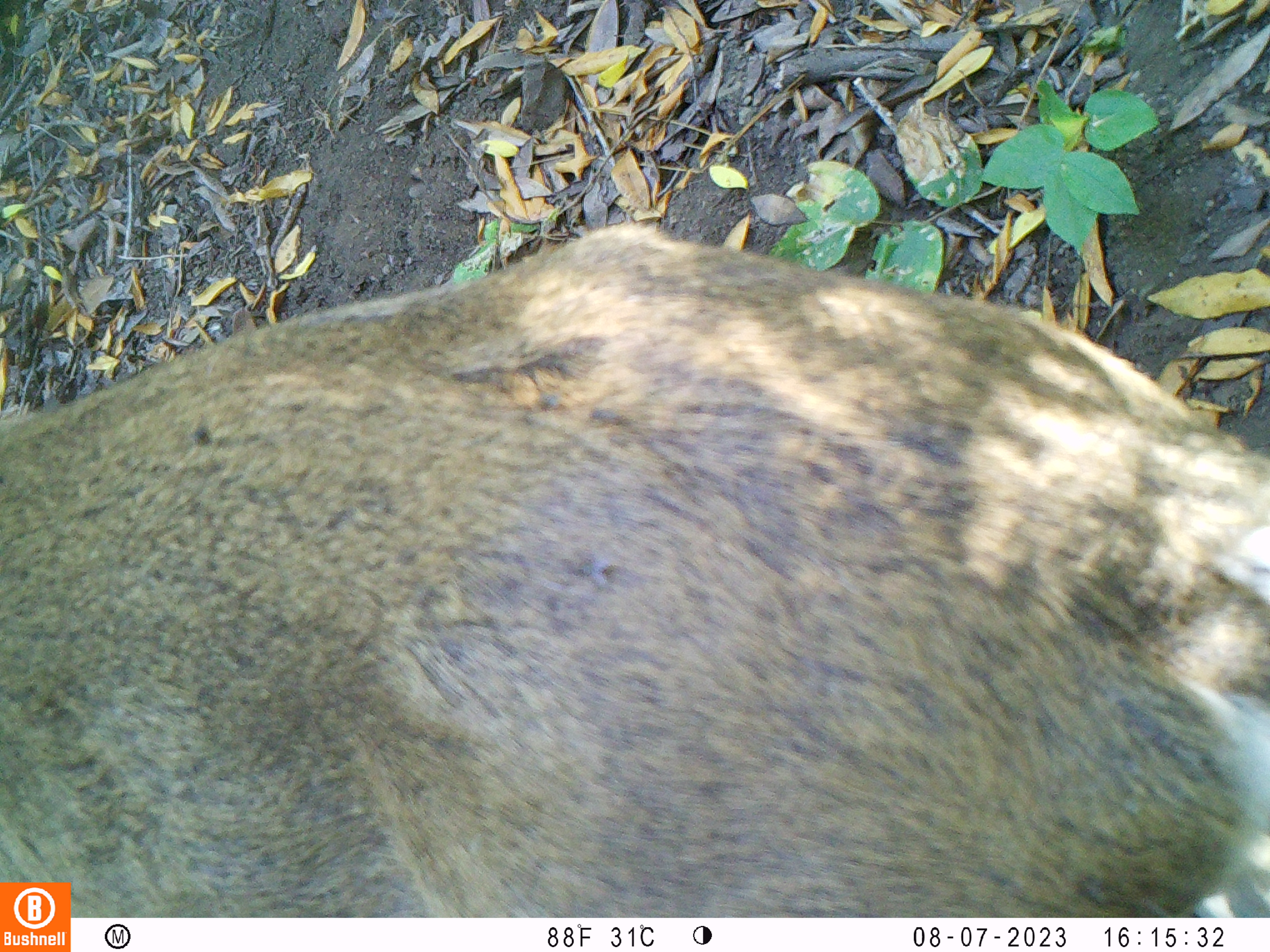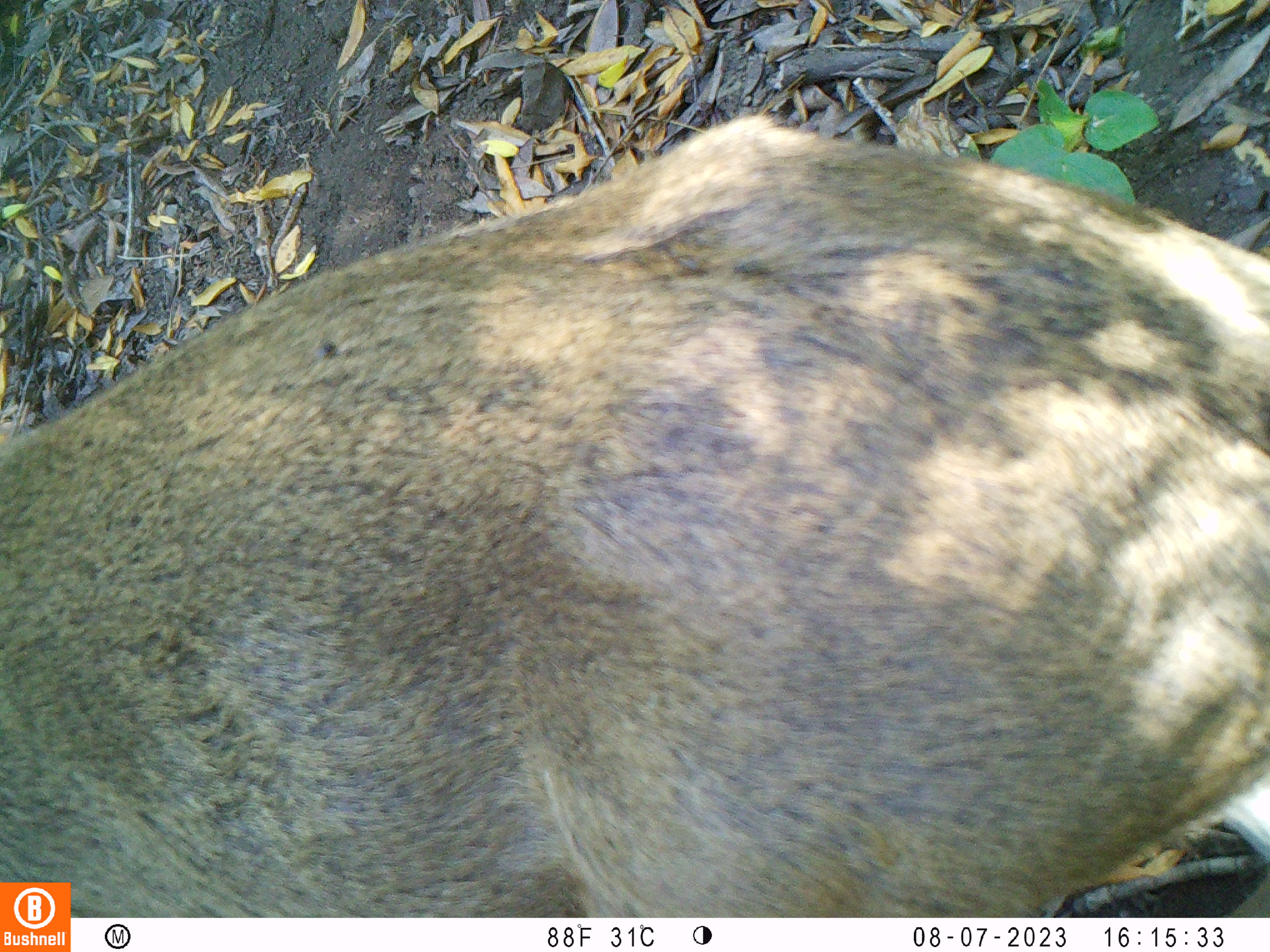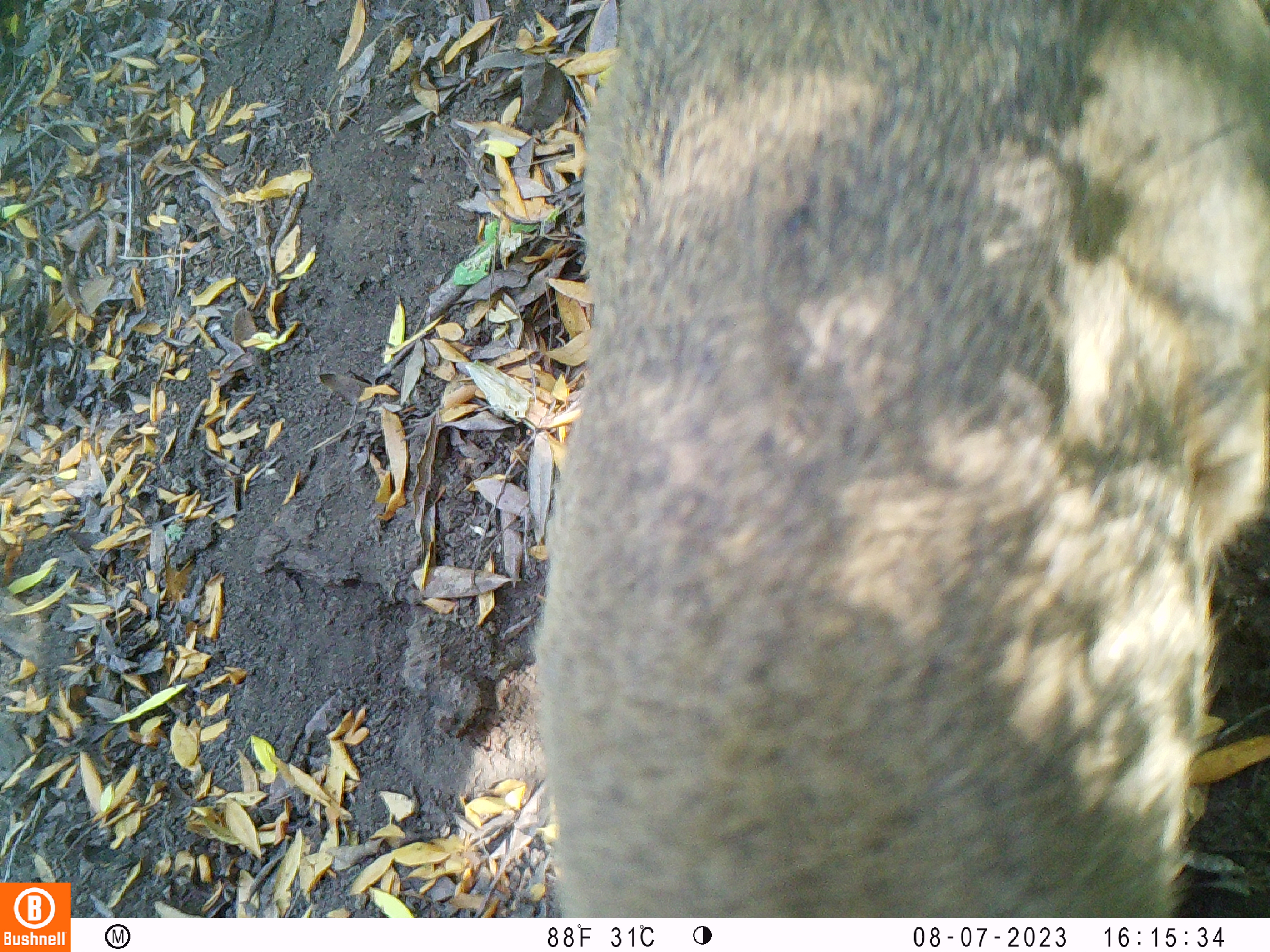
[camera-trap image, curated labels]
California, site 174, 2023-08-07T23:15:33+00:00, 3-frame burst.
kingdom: Animalia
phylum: Chordata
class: Mammalia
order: Artiodactyla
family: Cervidae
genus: Odocoileus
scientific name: Odocoileus hemionus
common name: mule deer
Mule deer (Odocoileus hemionus).